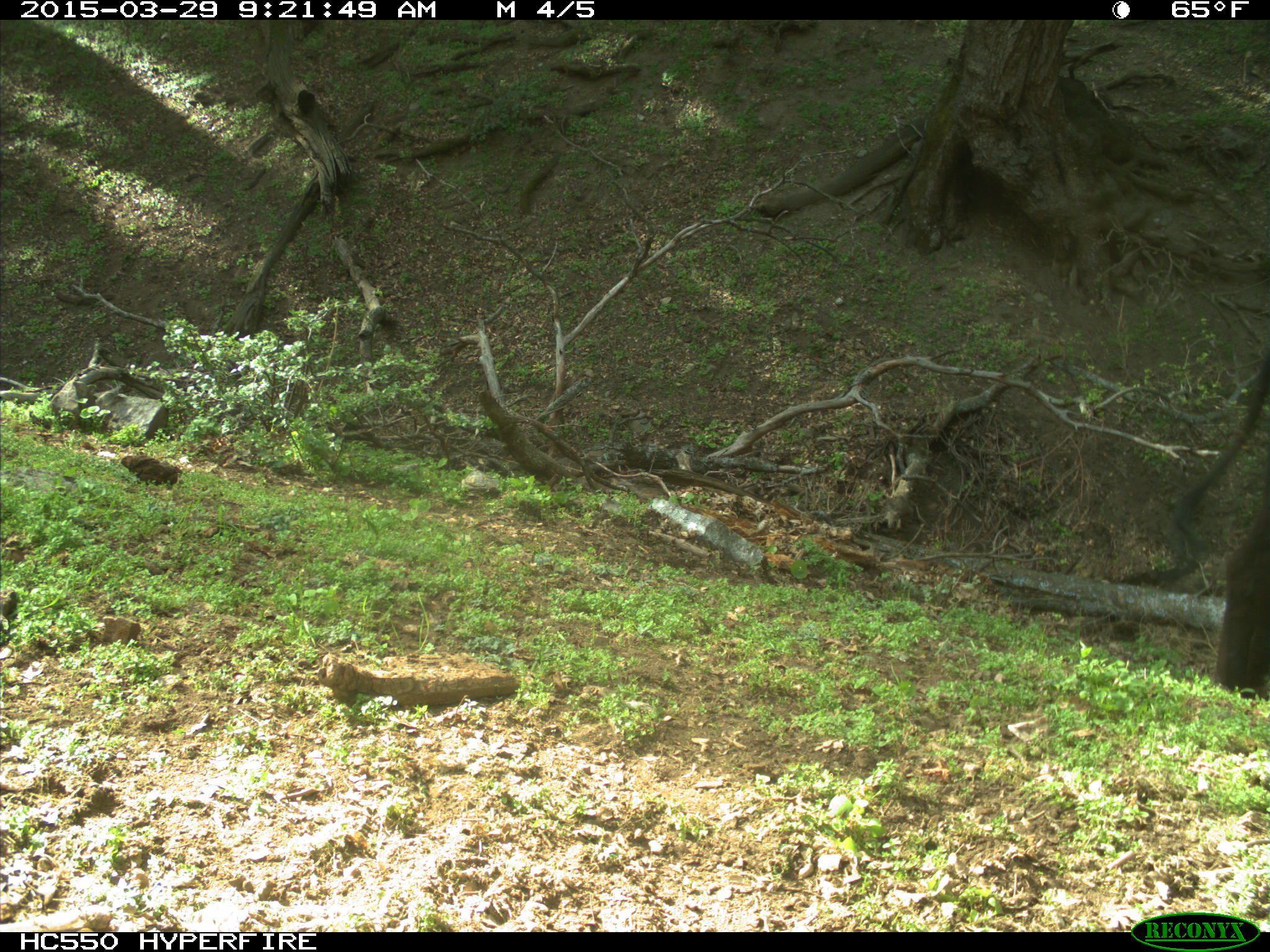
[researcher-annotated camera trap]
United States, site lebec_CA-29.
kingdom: Animalia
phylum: Chordata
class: Mammalia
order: Artiodactyla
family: Bovidae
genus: Bos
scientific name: Bos taurus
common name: domestic cow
Bos taurus (domestic cow).